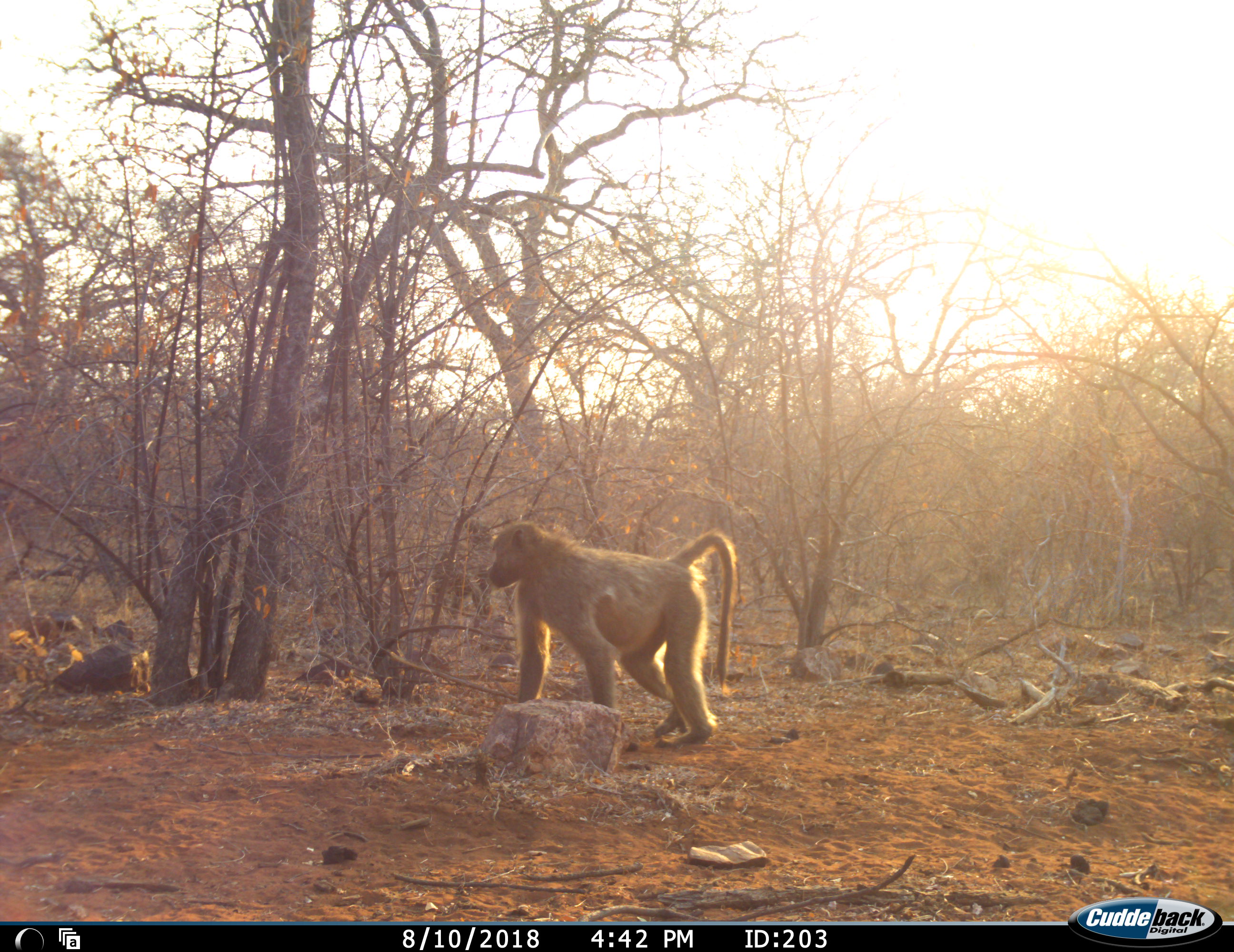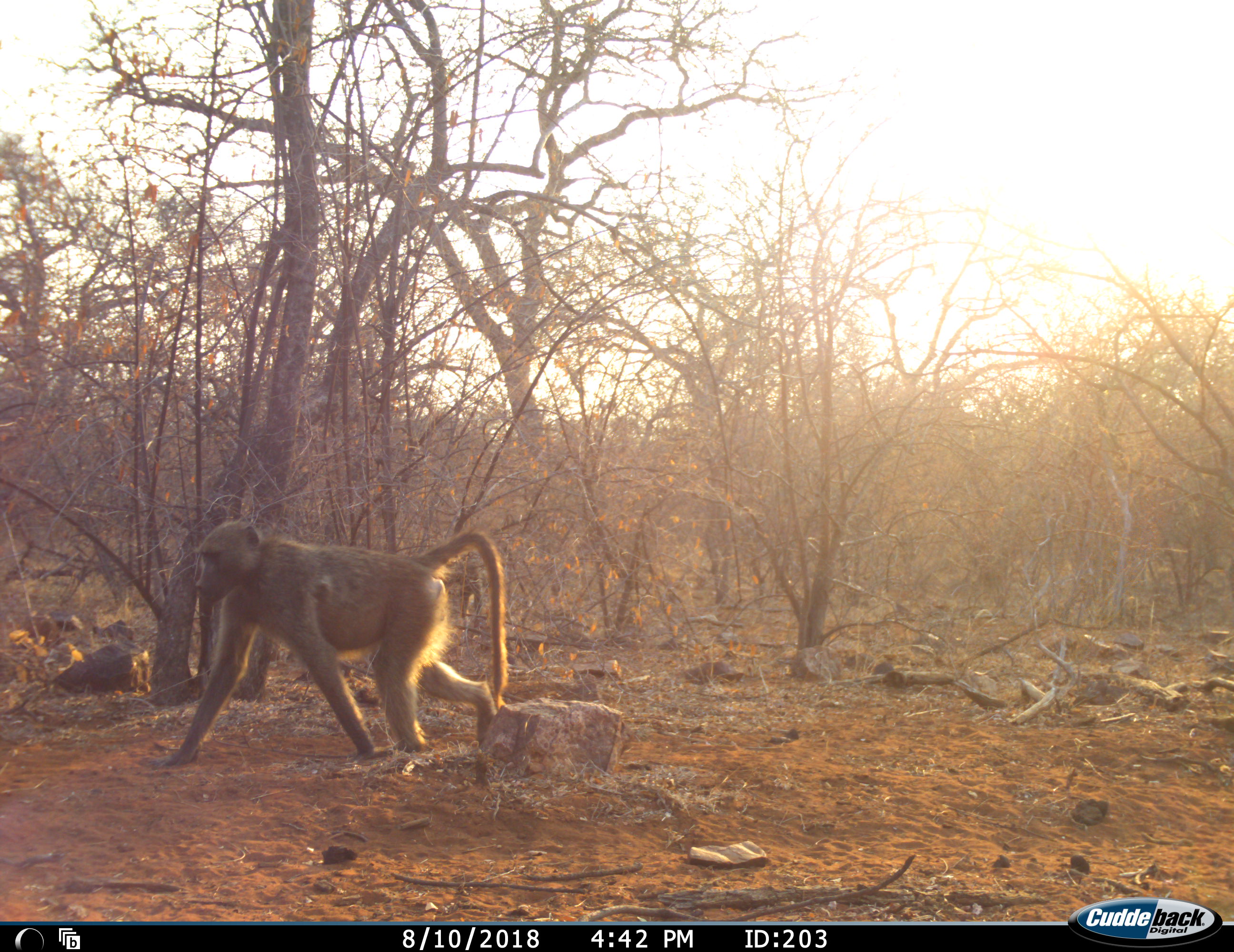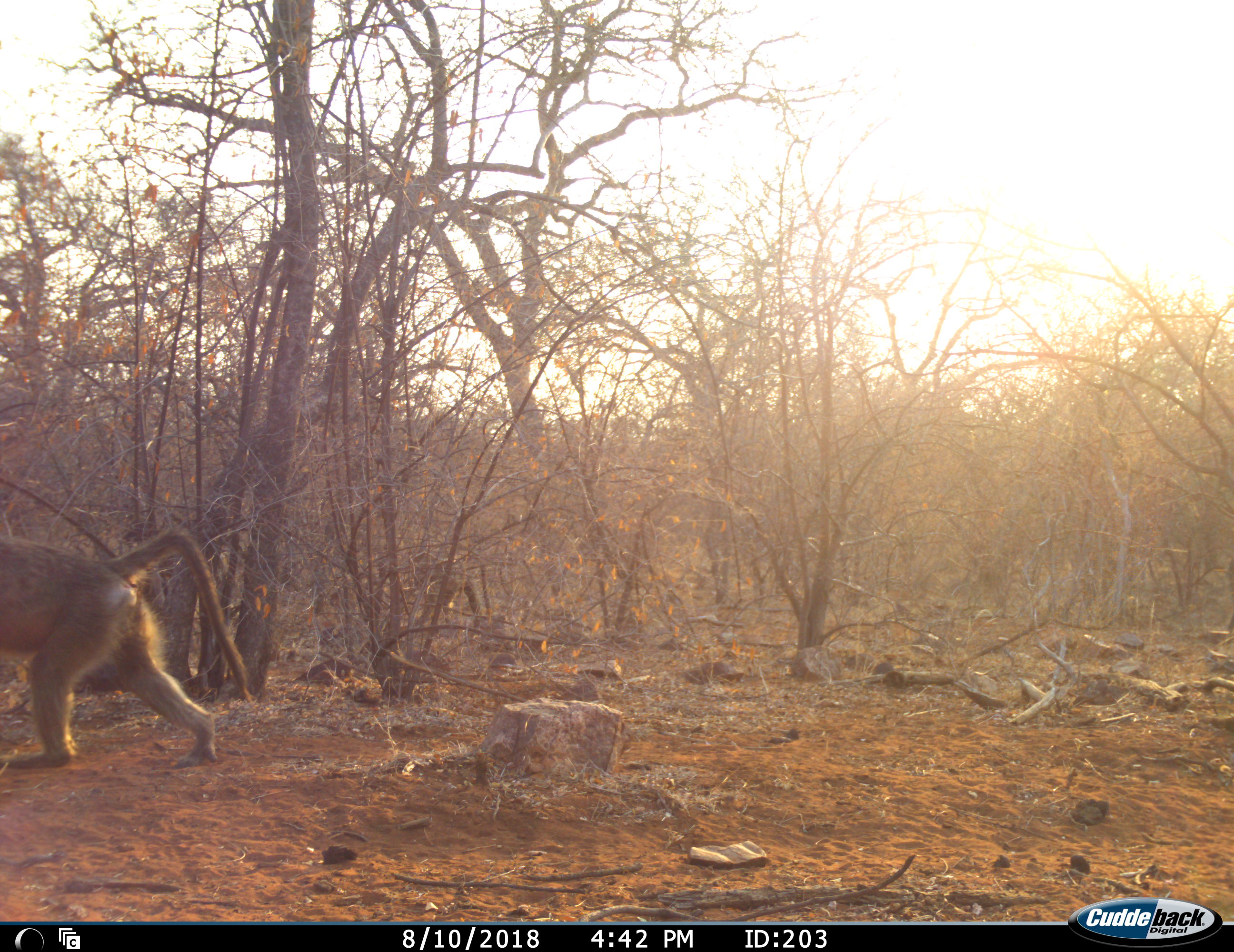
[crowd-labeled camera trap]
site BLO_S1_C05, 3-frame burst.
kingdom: Animalia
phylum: Chordata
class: Mammalia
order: Primates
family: Cercopithecidae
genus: Papio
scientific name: Papio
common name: baboon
Baboon (Papio), count 1. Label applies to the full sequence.